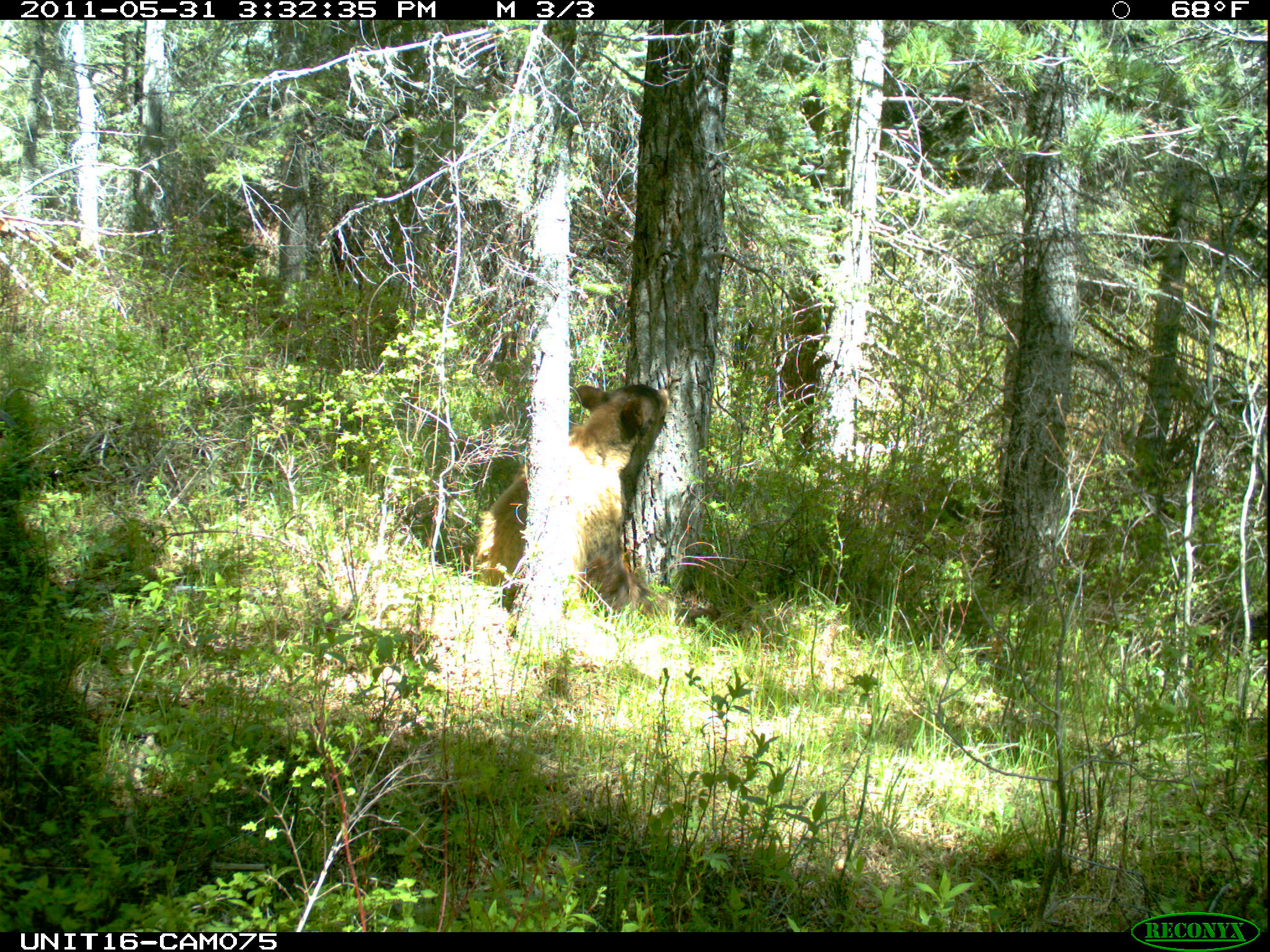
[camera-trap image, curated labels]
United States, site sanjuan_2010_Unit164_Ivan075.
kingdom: Animalia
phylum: Chordata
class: Mammalia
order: Carnivora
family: Ursidae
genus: Ursus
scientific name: Ursus americanus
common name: american black bear